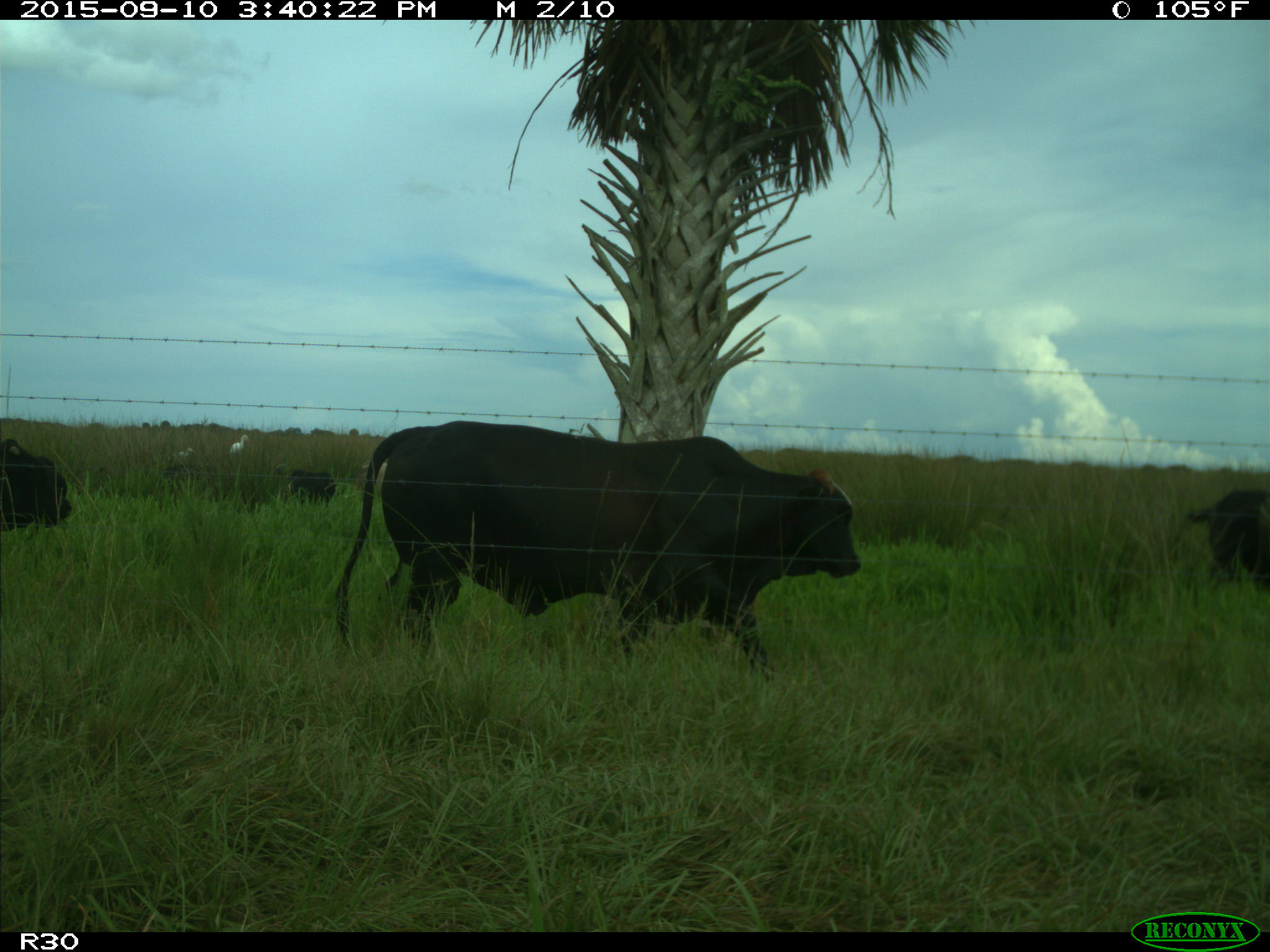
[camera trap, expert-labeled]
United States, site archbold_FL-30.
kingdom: Animalia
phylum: Chordata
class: Mammalia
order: Artiodactyla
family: Bovidae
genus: Bos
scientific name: Bos taurus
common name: domestic cow